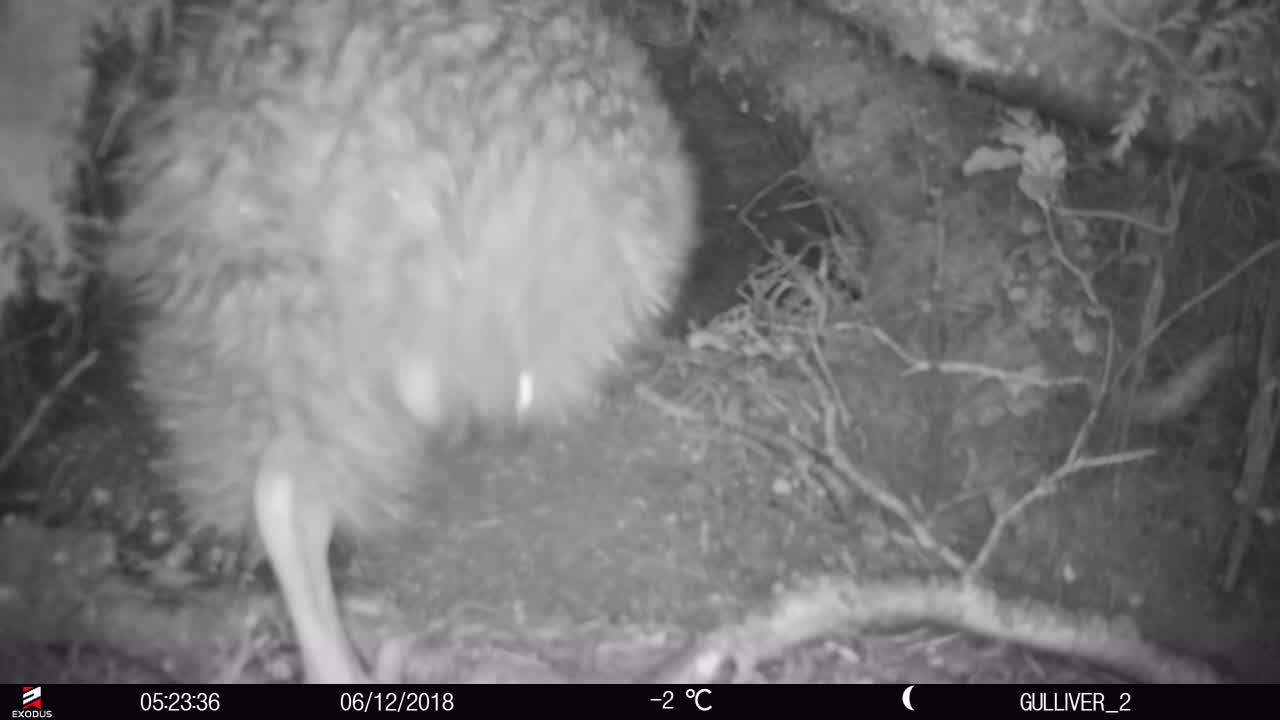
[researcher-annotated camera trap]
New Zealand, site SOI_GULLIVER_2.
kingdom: Animalia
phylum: Chordata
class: Aves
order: Apterygiformes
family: Apterygidae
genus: Apteryx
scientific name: Apteryx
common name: kiwi